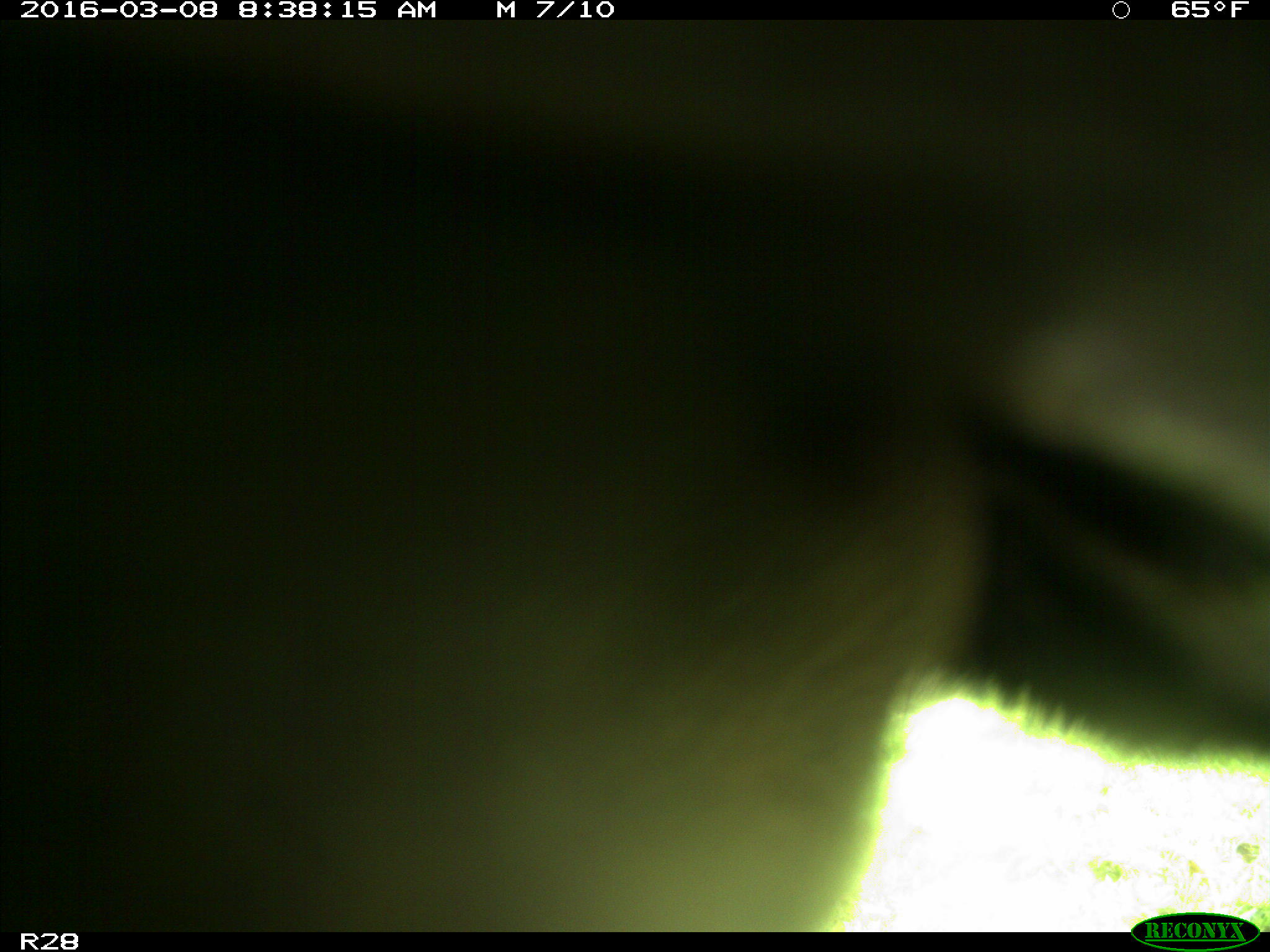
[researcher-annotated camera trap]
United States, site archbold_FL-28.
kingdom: Animalia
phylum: Chordata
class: Mammalia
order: Artiodactyla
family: Bovidae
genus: Bos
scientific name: Bos taurus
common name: domestic cow